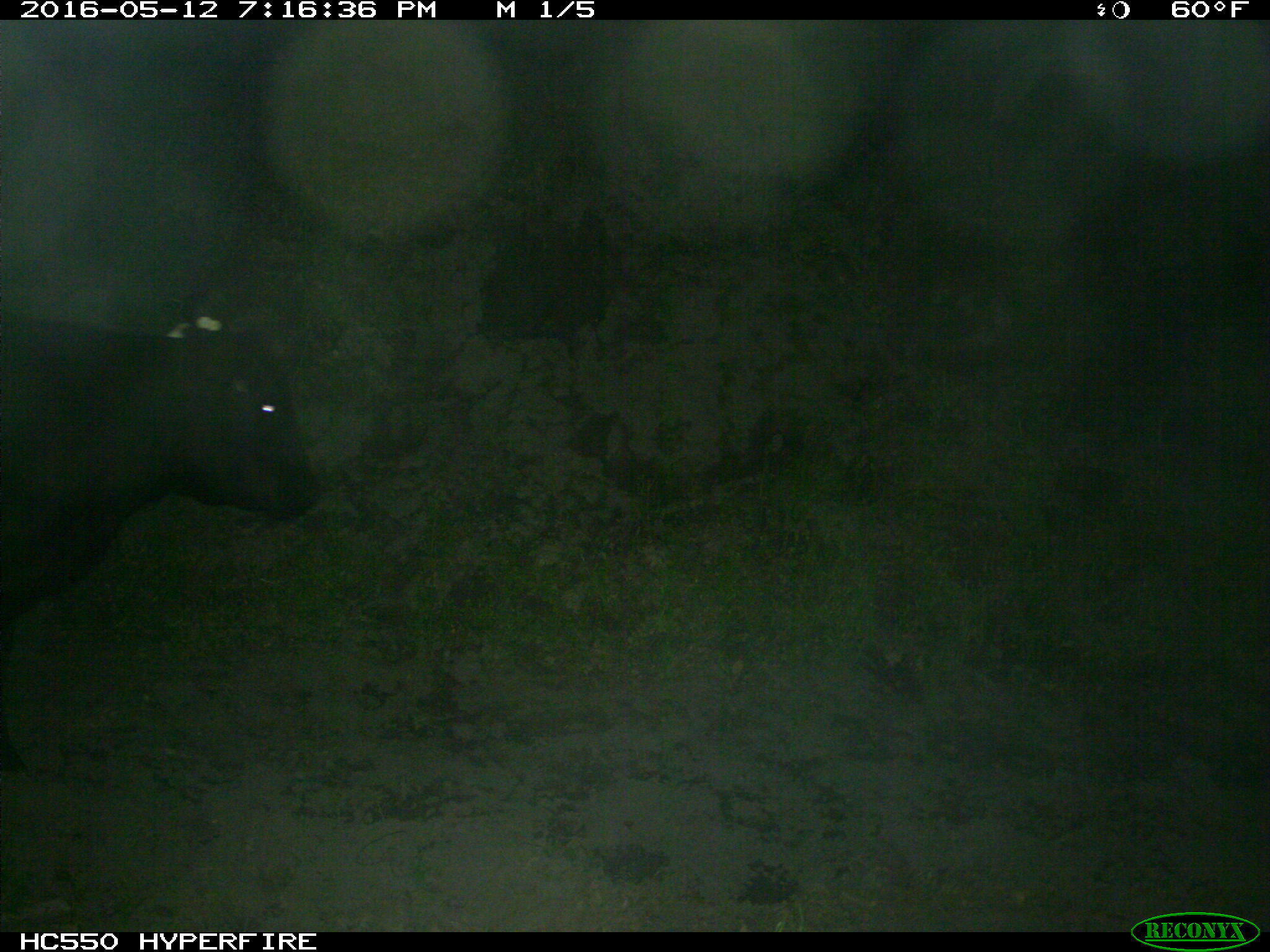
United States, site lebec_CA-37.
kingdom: Animalia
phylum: Chordata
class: Mammalia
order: Artiodactyla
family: Bovidae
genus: Bos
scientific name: Bos taurus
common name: domestic cow